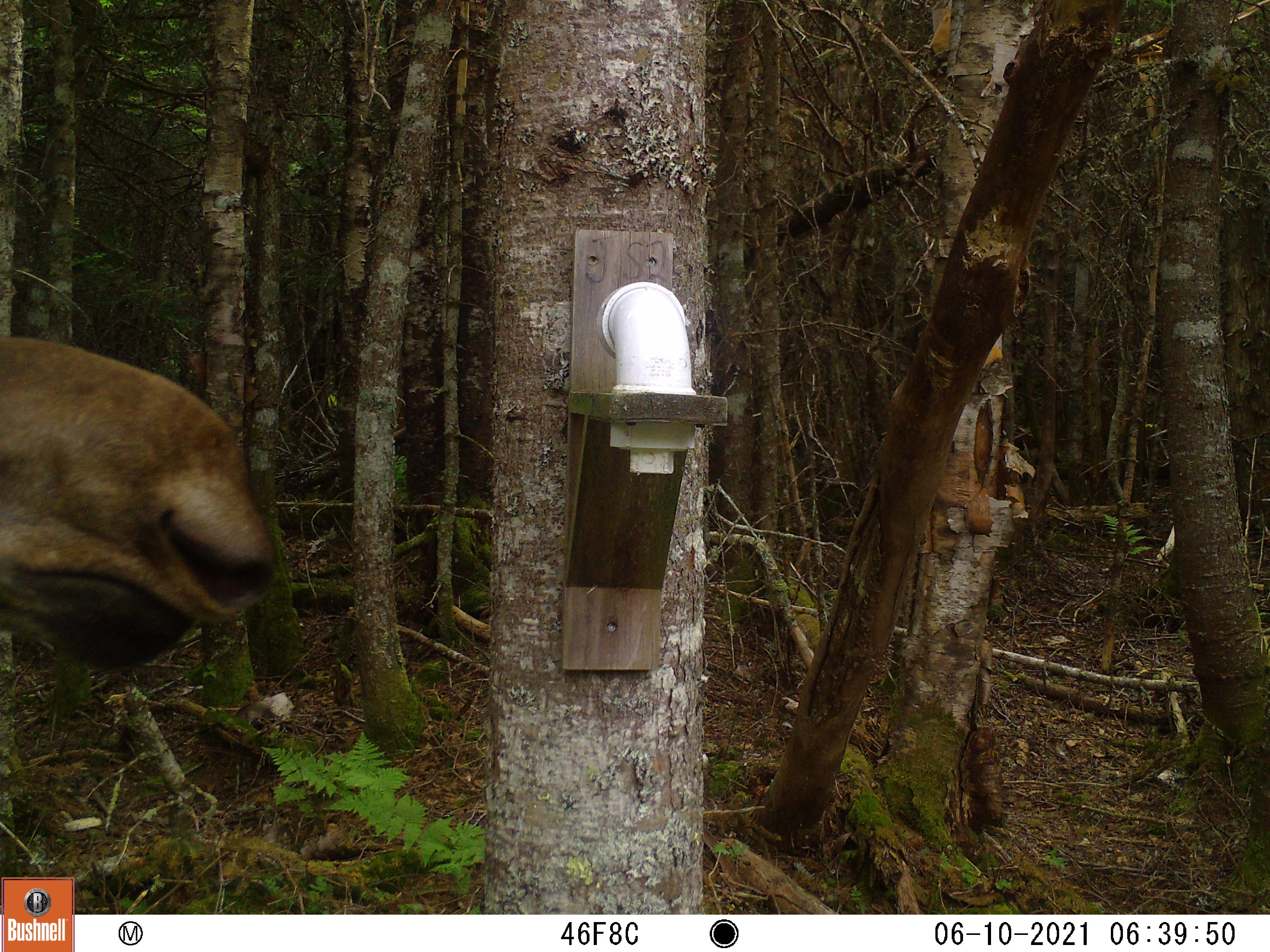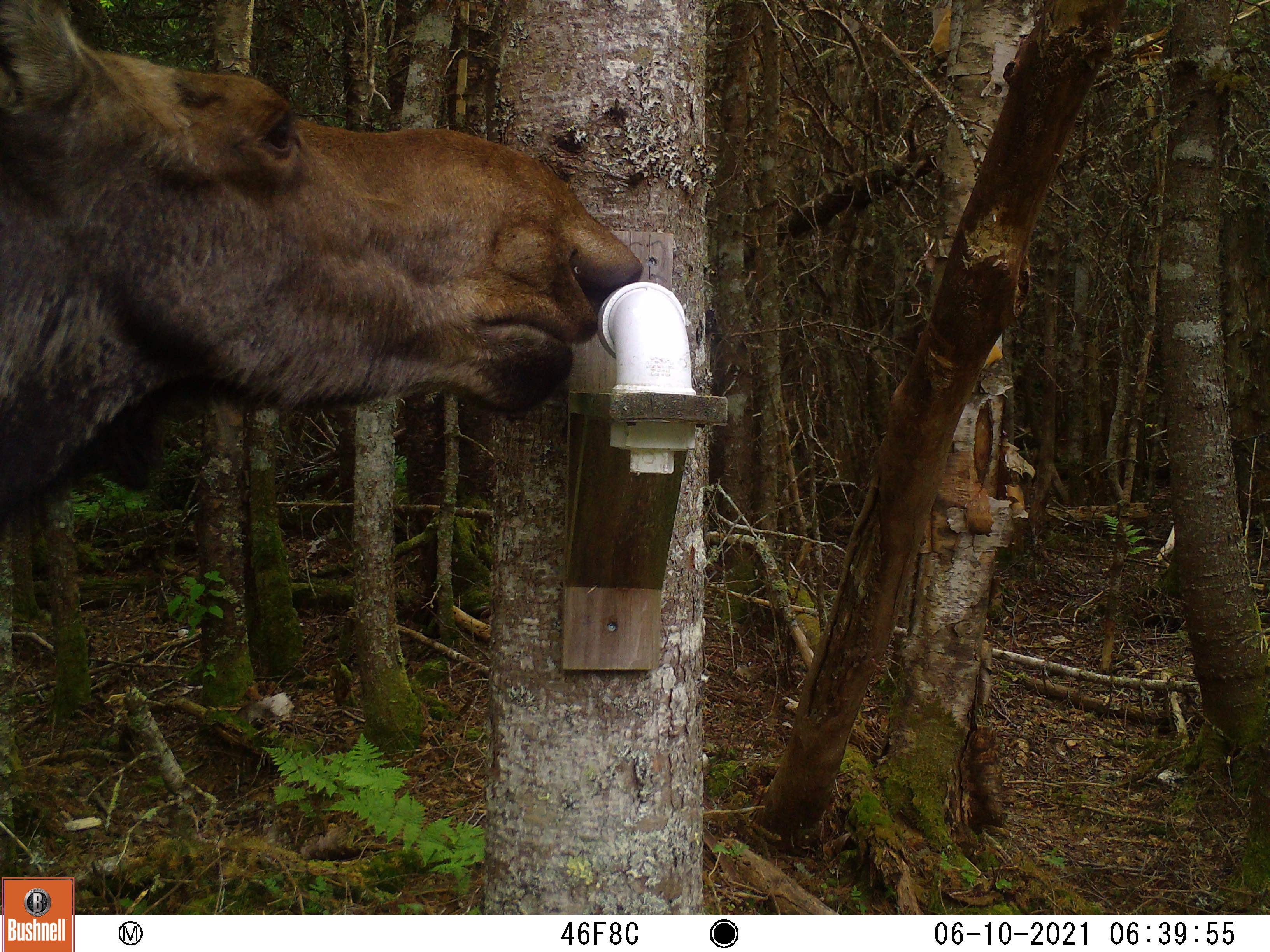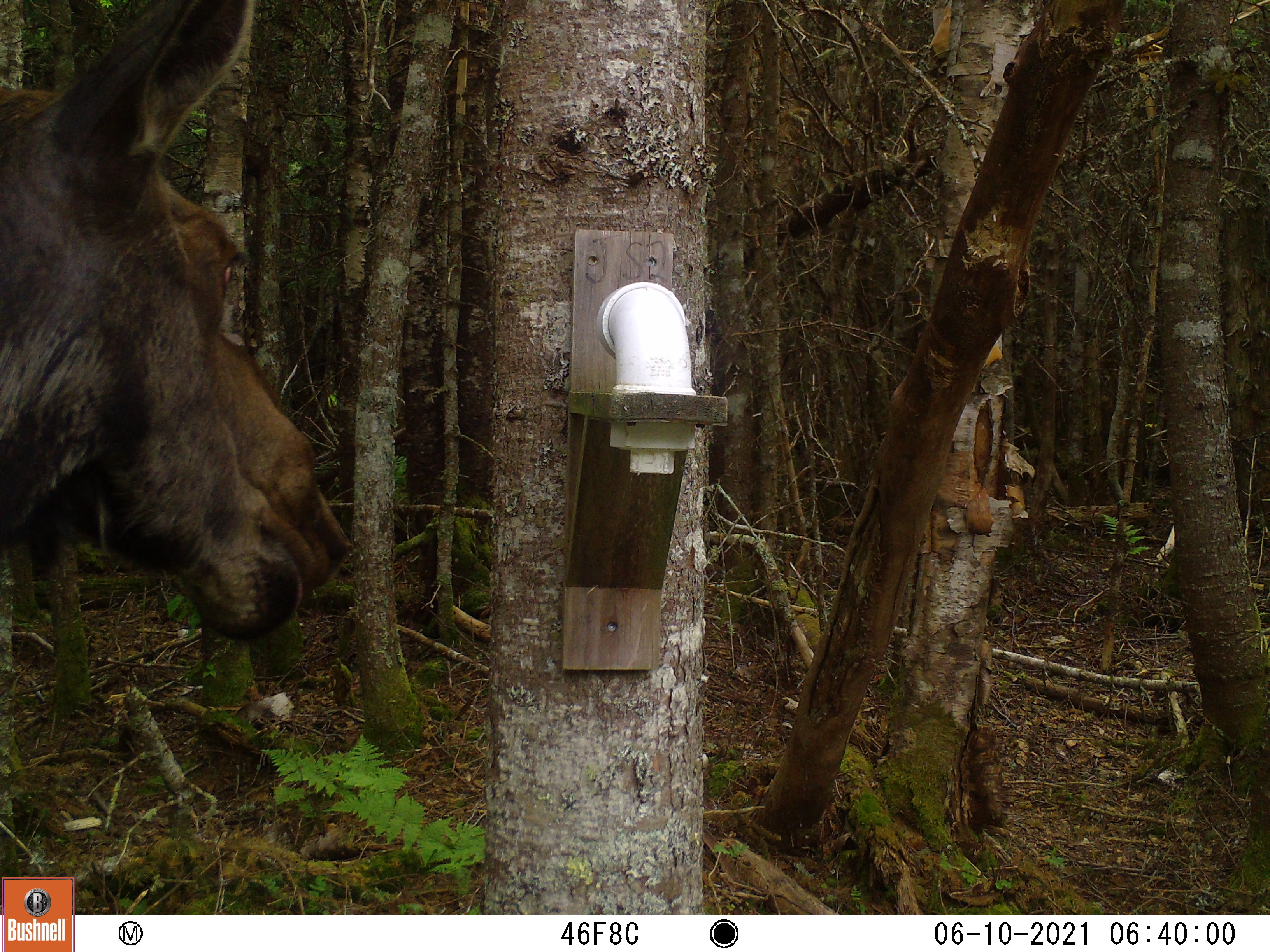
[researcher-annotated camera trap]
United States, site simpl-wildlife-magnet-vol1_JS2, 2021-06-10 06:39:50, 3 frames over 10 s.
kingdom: Animalia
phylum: Chordata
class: Mammalia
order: Artiodactyla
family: Cervidae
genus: Alces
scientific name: Alces alces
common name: moose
Moose (Alces alces).